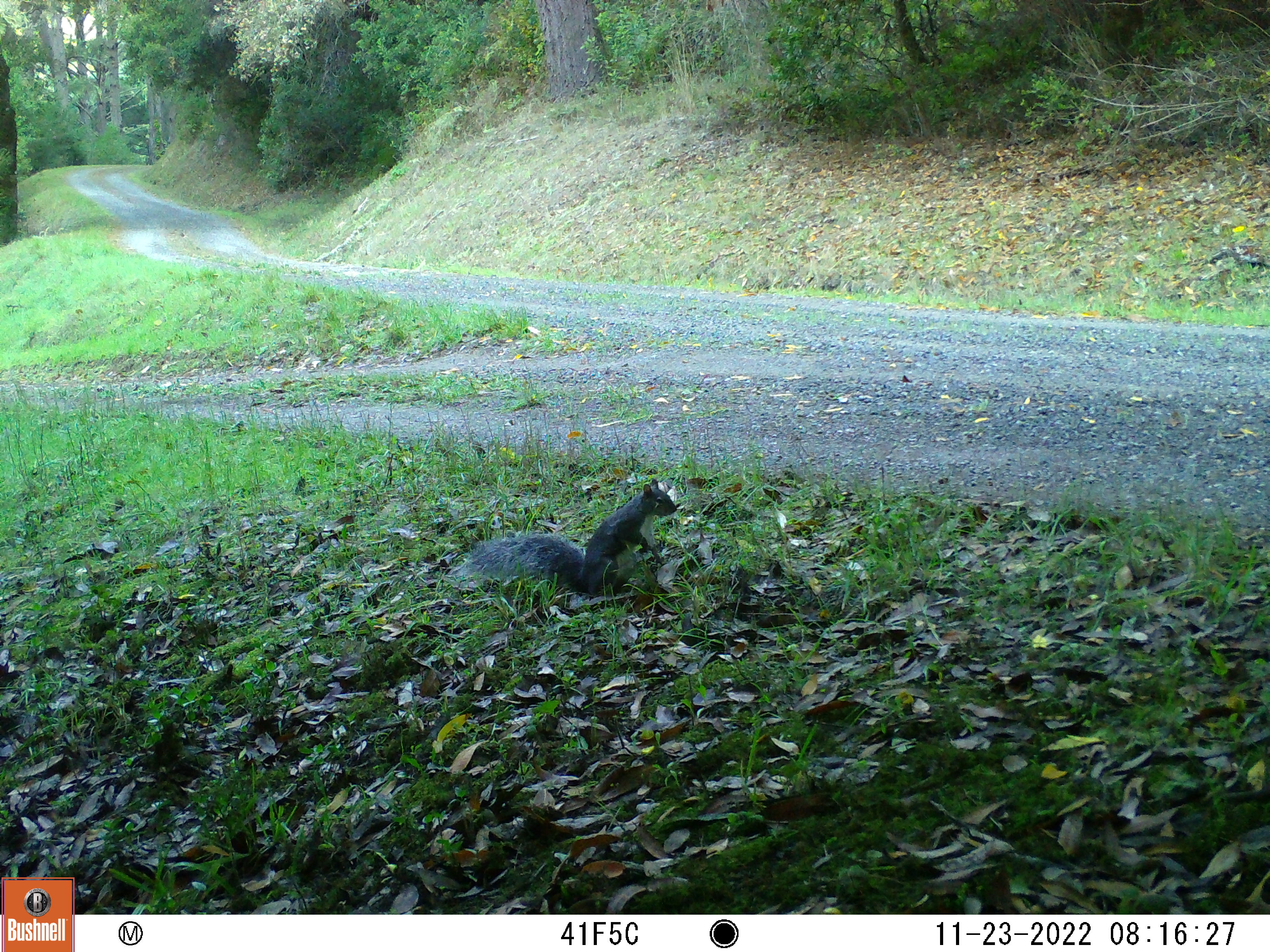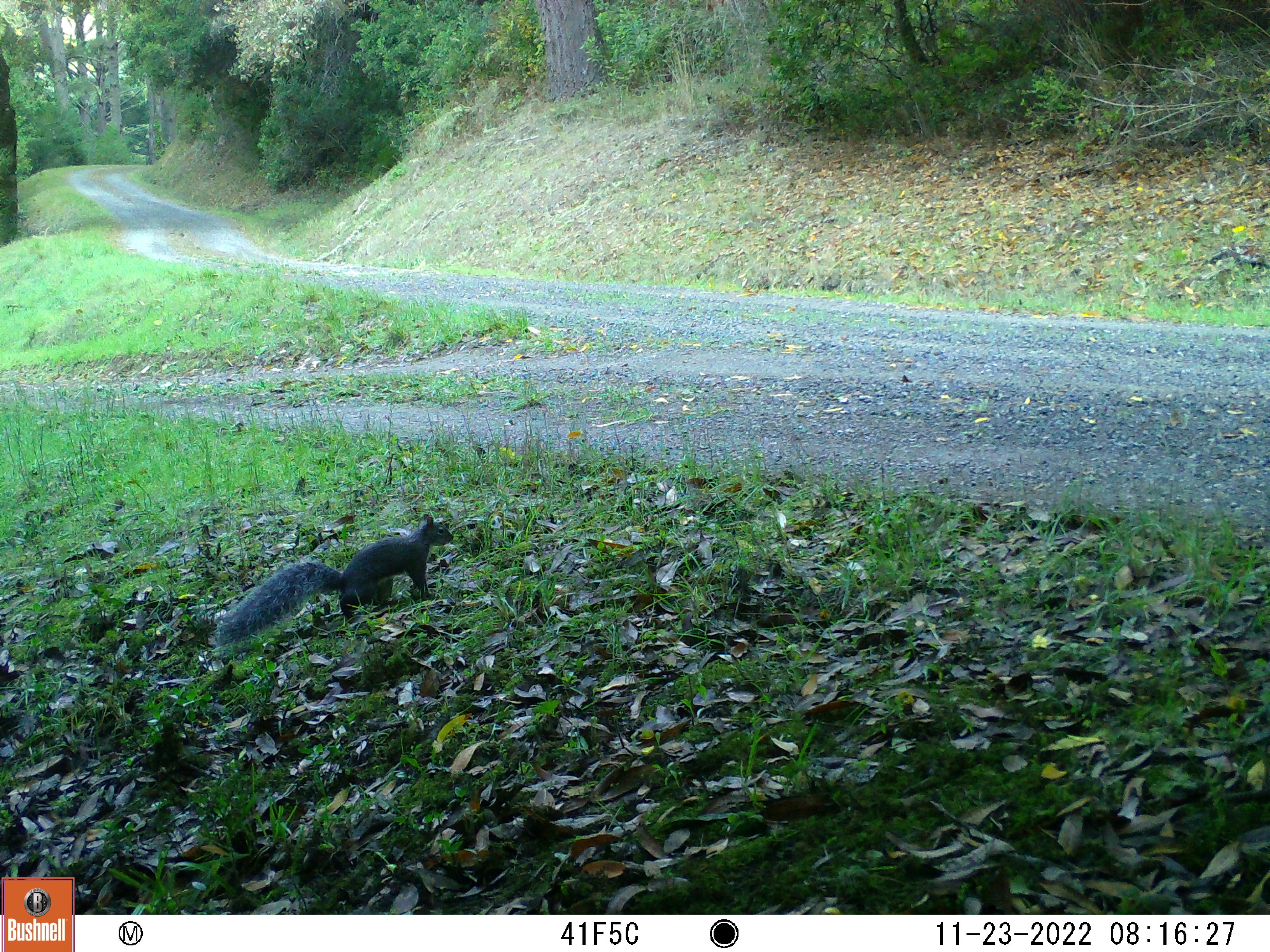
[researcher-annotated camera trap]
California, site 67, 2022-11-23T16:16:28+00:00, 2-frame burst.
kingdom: Animalia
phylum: Chordata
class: Mammalia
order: Rodentia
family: Sciuridae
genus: Sciurus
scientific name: Sciurus griseus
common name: western gray squirrel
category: western grey squirrel